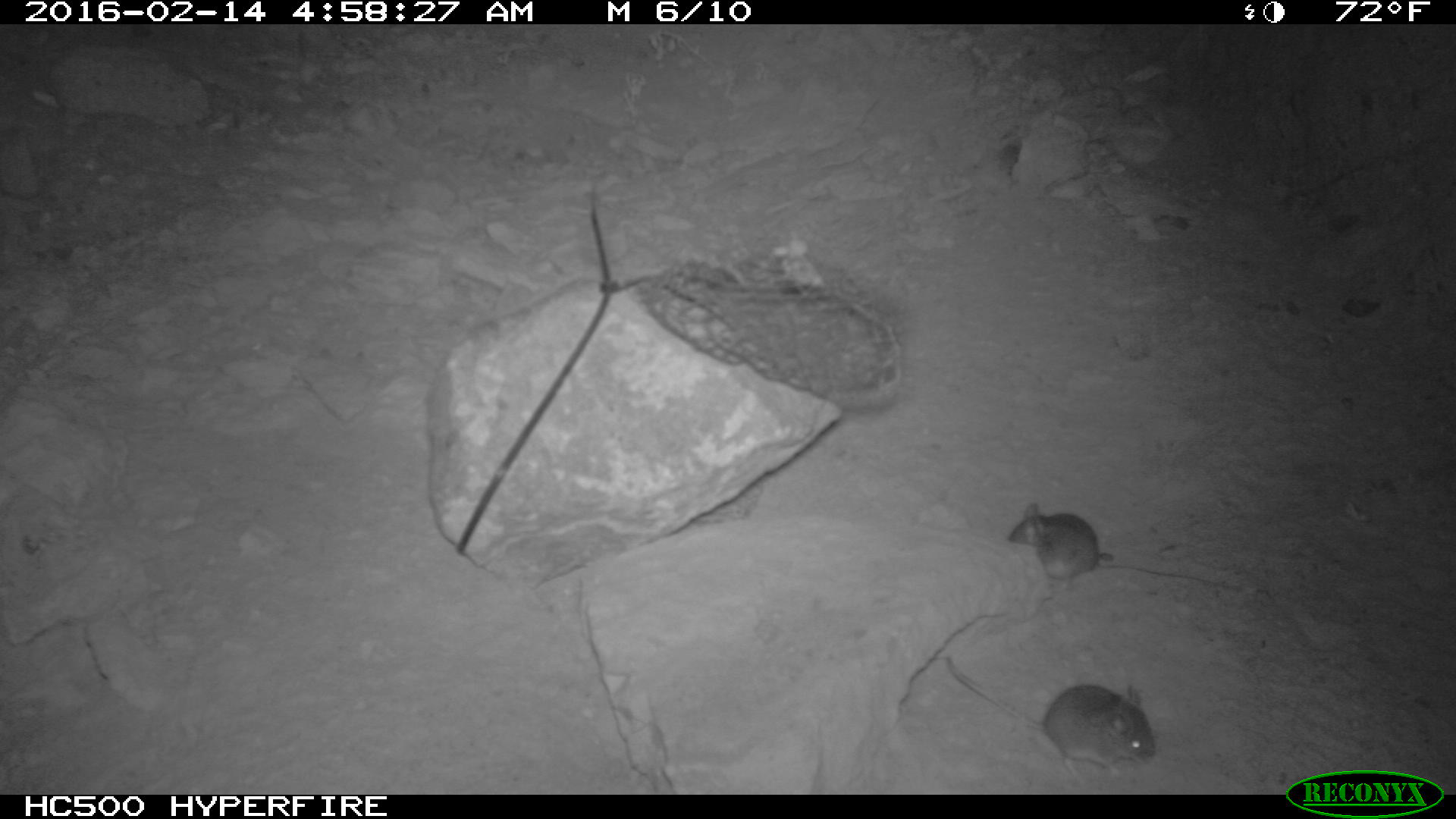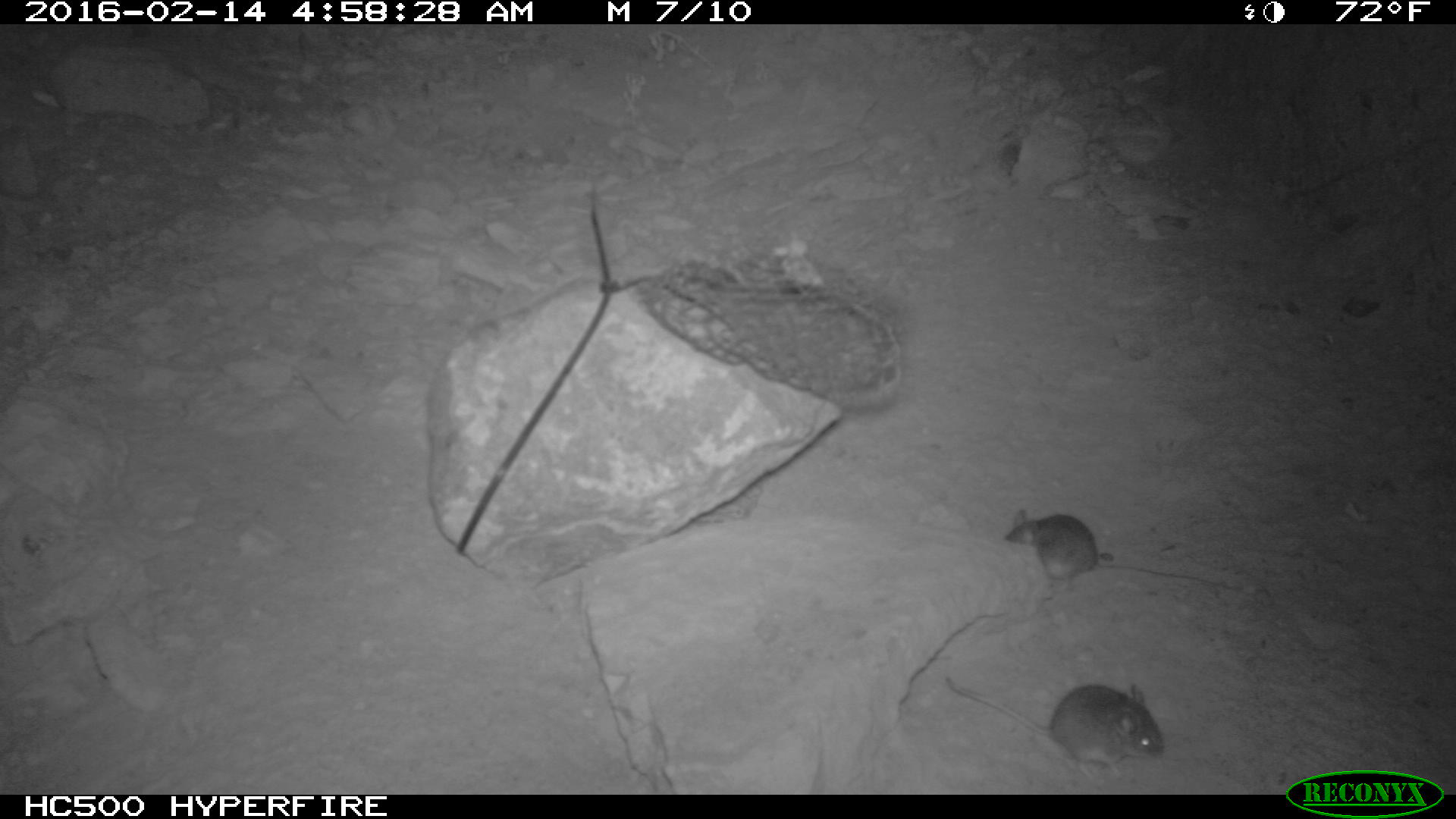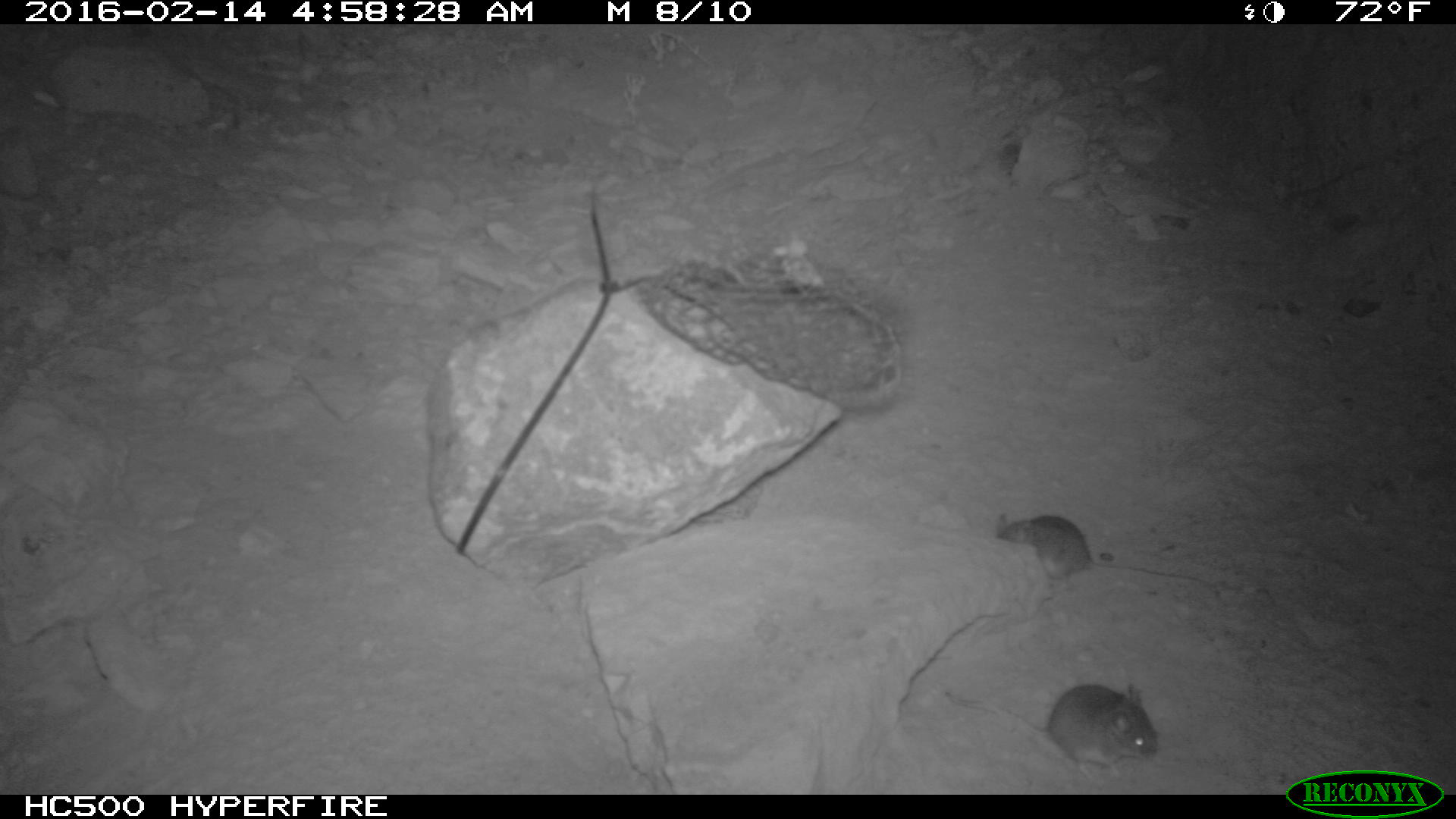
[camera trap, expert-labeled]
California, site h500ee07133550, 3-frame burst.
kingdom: Animalia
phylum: Chordata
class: Mammalia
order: Rodentia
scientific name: Rodentia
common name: rodent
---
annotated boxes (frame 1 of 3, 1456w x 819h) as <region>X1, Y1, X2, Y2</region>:
rodent: <region>943, 654, 1156, 785</region>; <region>1007, 501, 1113, 592</region>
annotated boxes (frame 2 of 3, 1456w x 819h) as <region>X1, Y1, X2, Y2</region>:
rodent: <region>943, 671, 1164, 777</region>; <region>1003, 507, 1232, 588</region>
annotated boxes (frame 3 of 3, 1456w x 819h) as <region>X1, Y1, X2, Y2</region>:
rodent: <region>944, 683, 1158, 780</region>; <region>996, 513, 1201, 590</region>